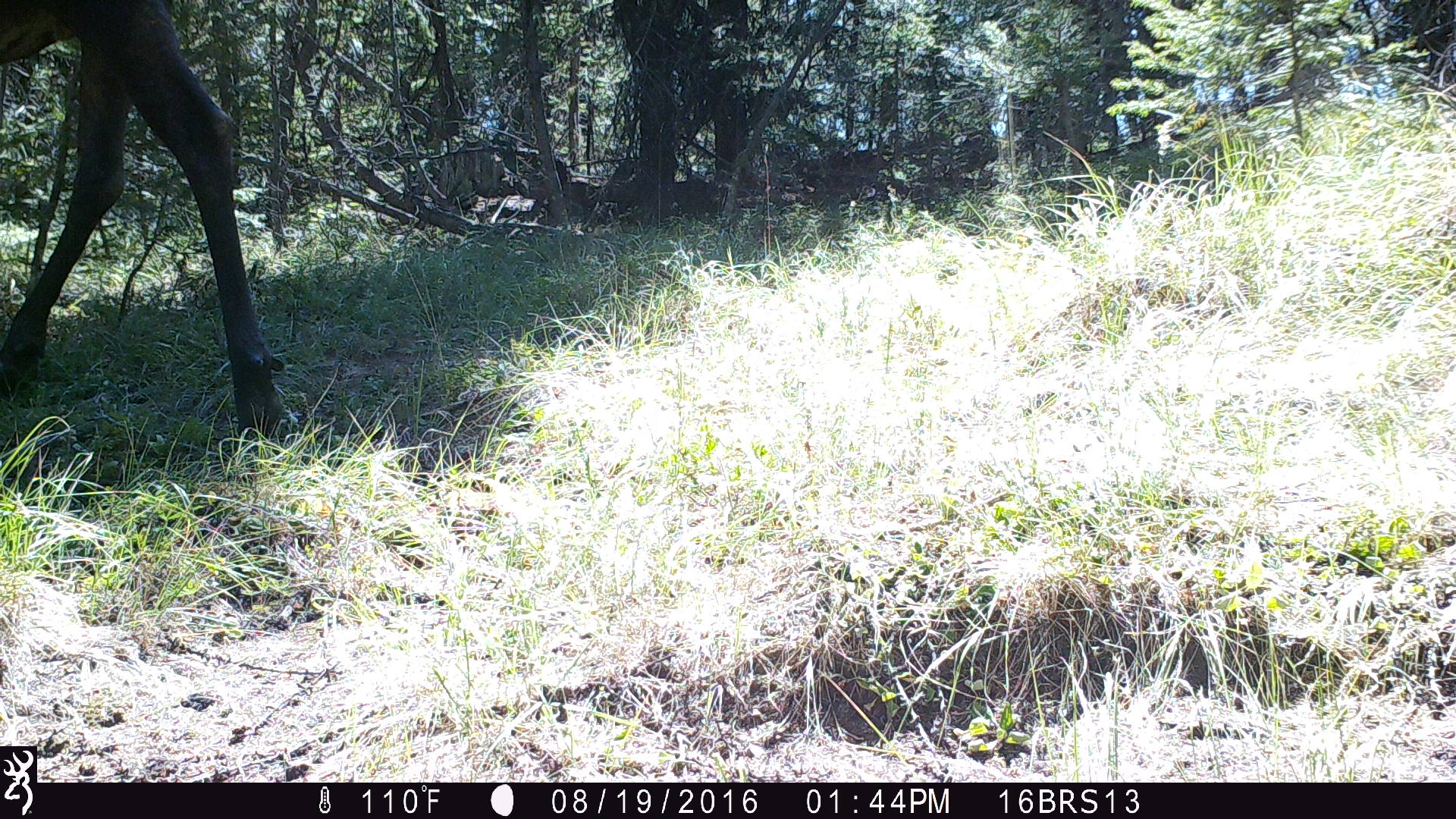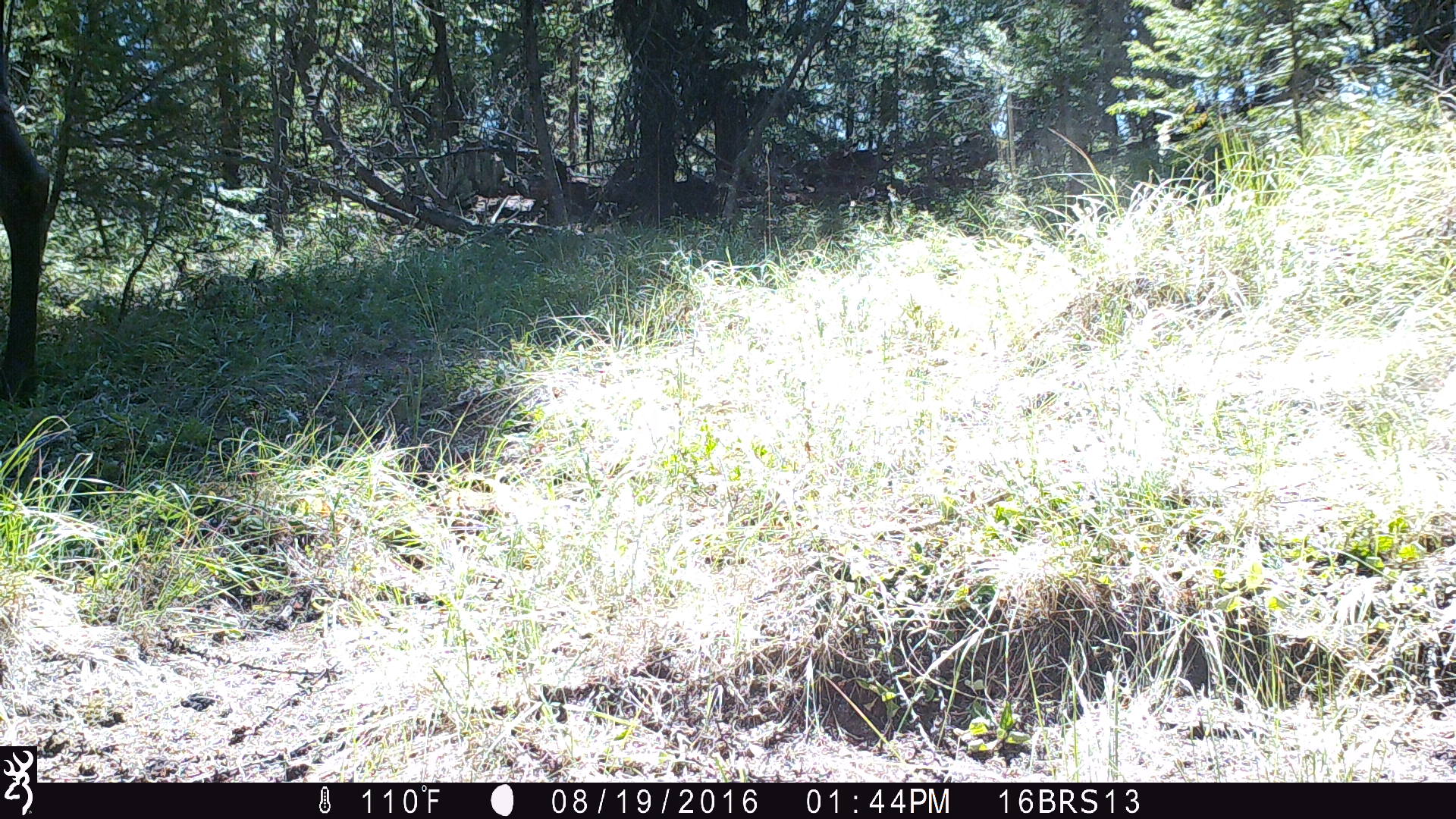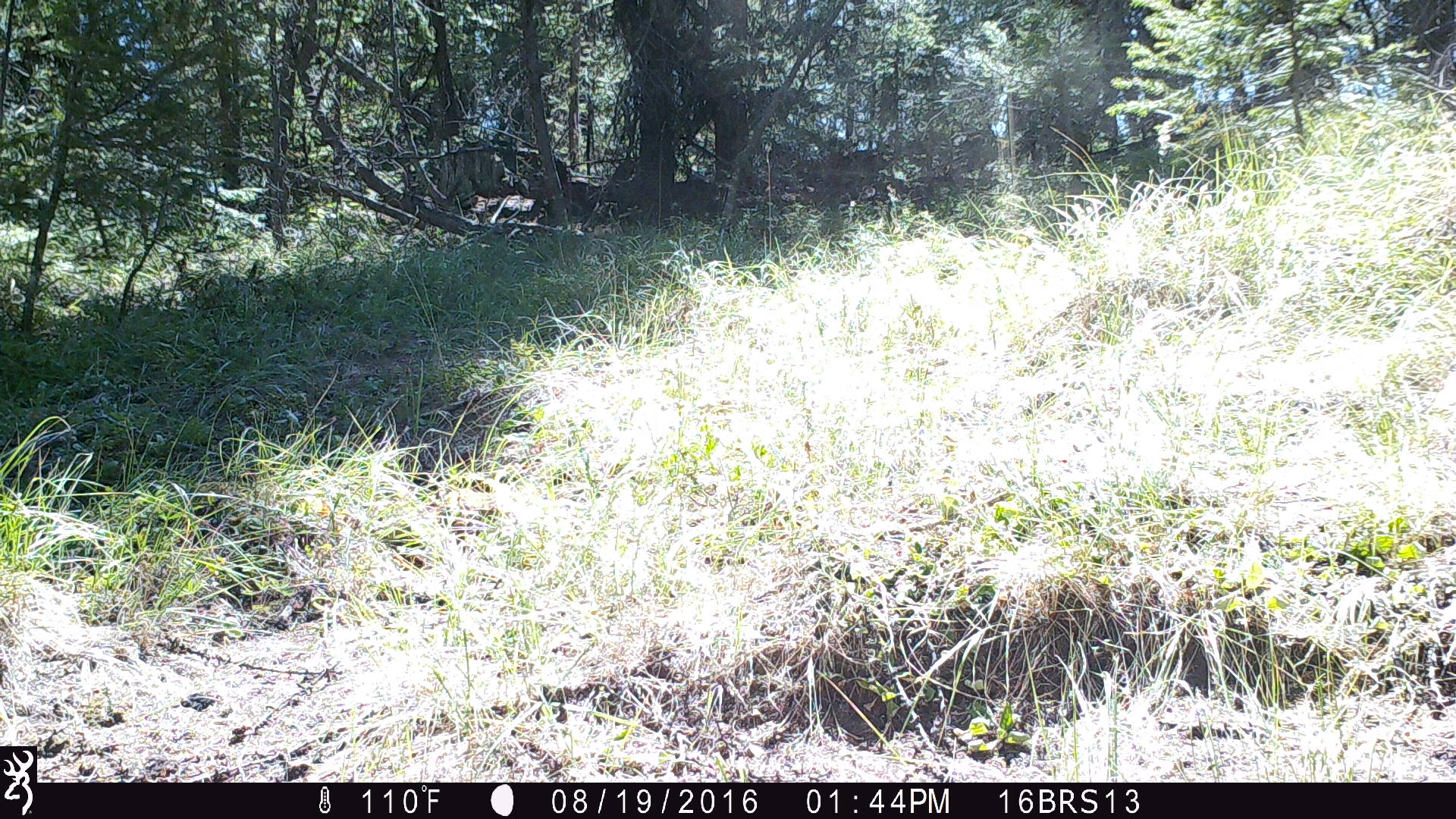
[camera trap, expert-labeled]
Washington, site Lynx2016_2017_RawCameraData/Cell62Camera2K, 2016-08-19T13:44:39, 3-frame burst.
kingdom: Animalia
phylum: Chordata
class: Mammalia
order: Artiodactyla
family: Cervidae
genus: Alces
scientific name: Alces alces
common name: moose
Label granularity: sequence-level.